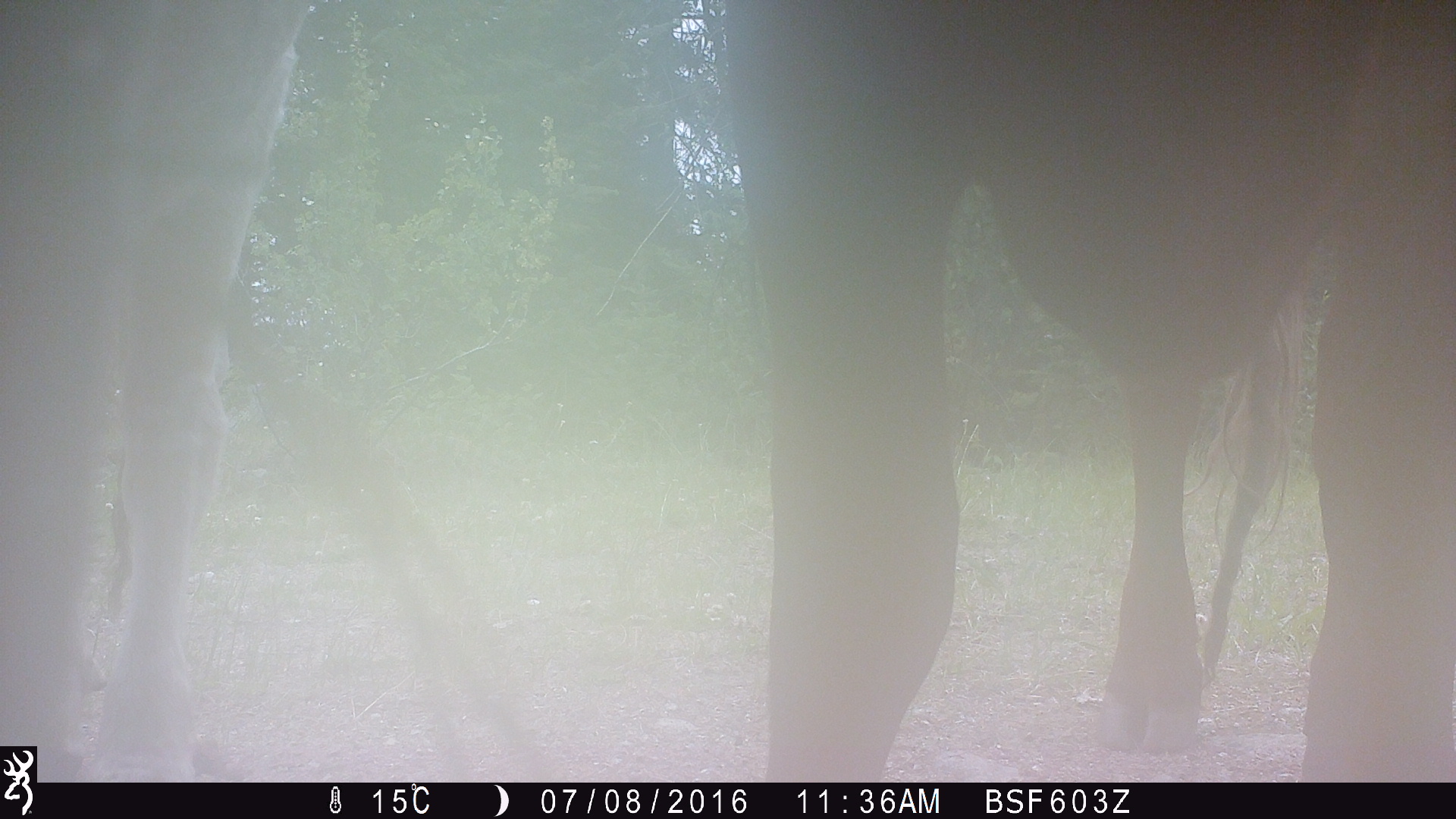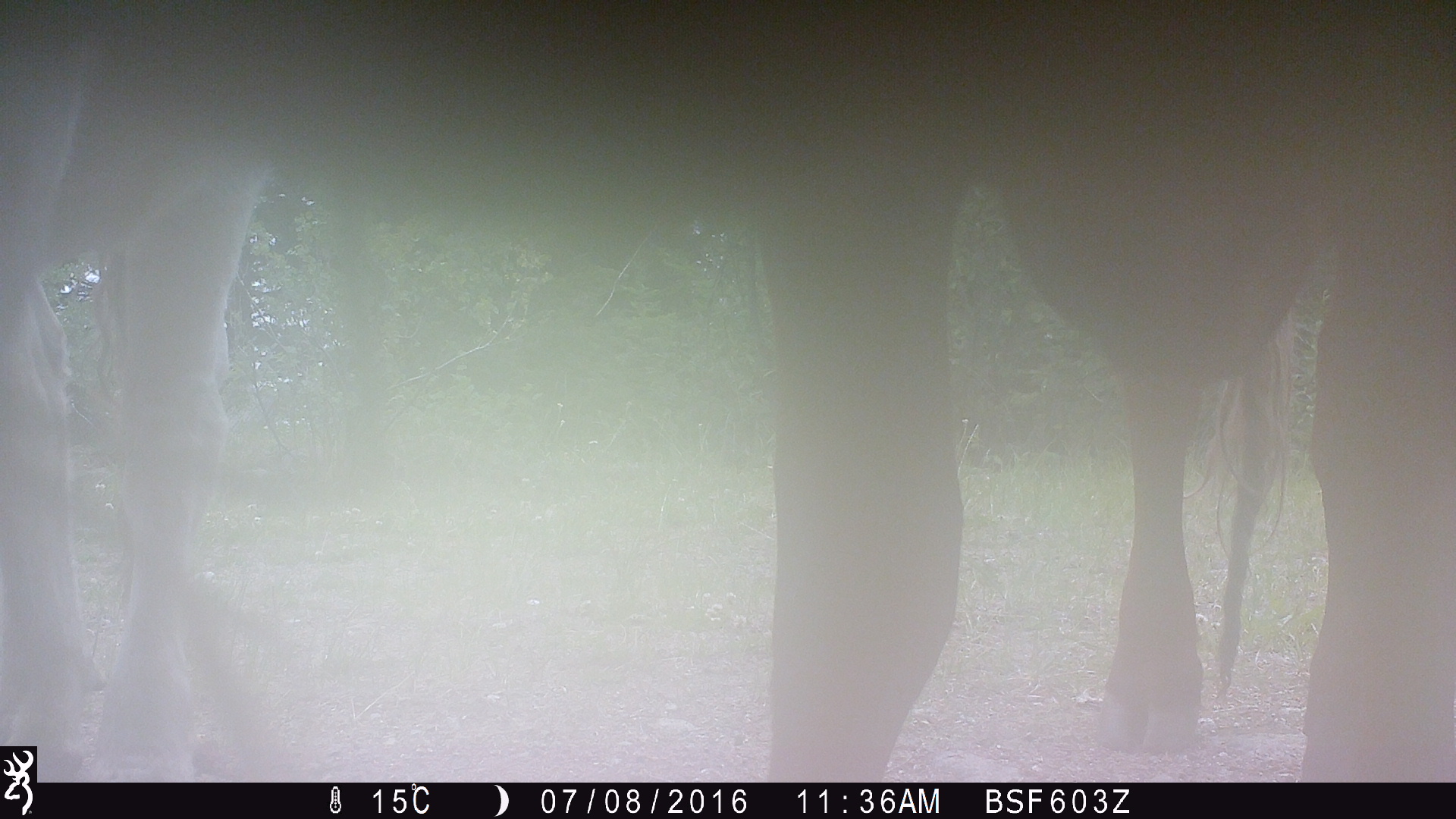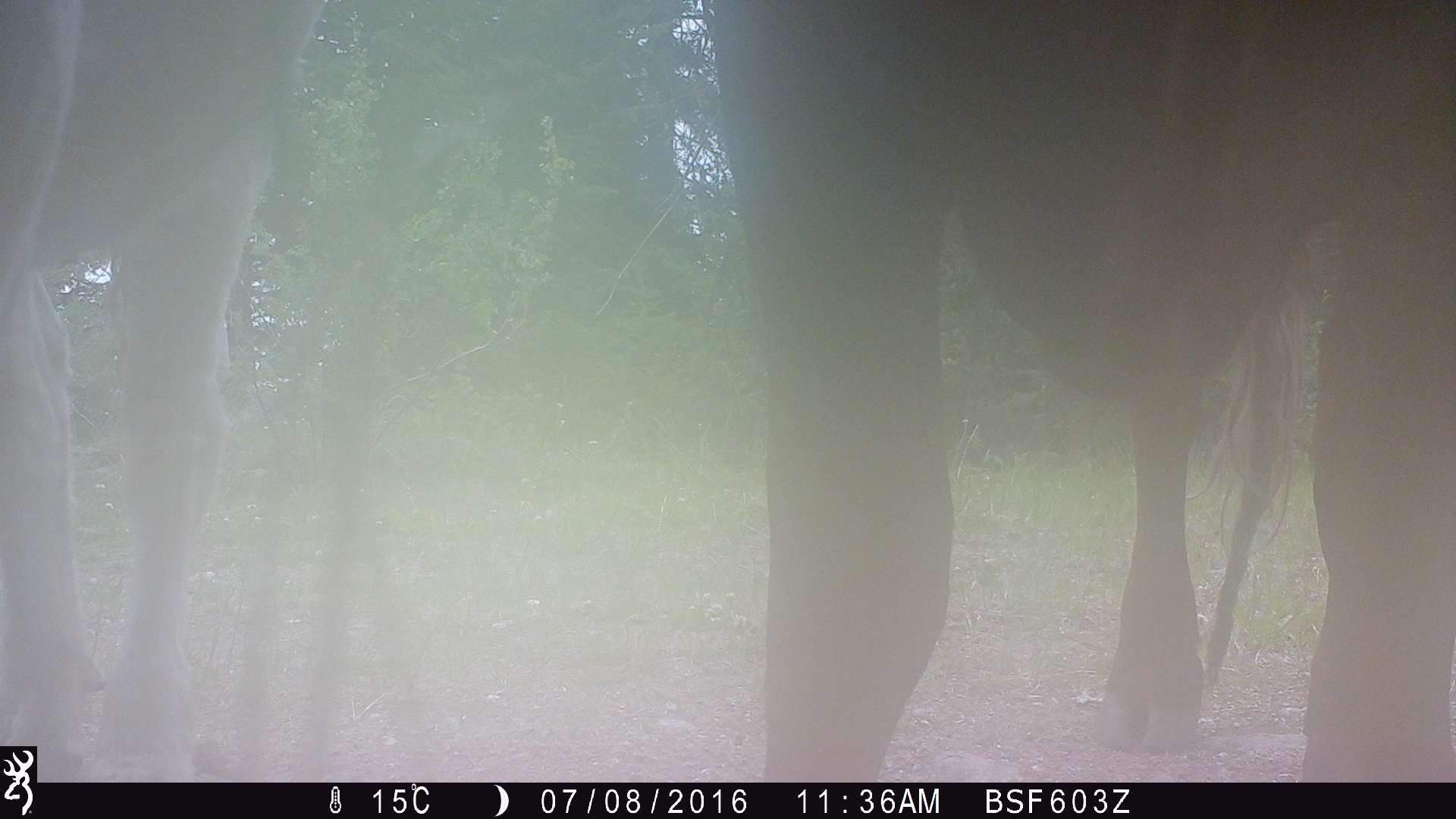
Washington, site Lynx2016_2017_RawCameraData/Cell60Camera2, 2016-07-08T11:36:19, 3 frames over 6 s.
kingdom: Animalia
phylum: Chordata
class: Mammalia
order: Artiodactyla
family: Bovidae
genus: Bos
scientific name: Bos taurus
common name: domestic cattle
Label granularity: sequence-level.